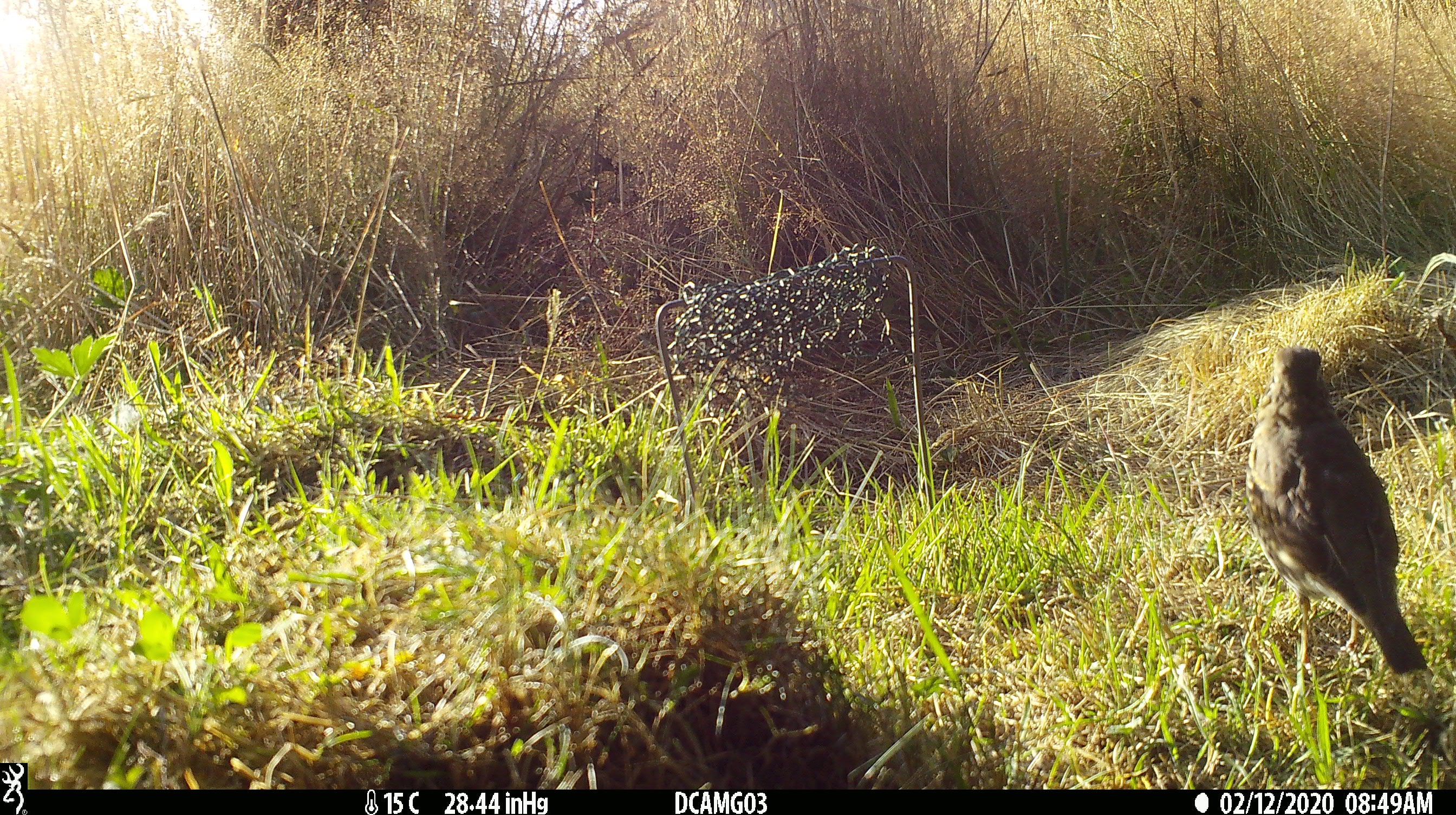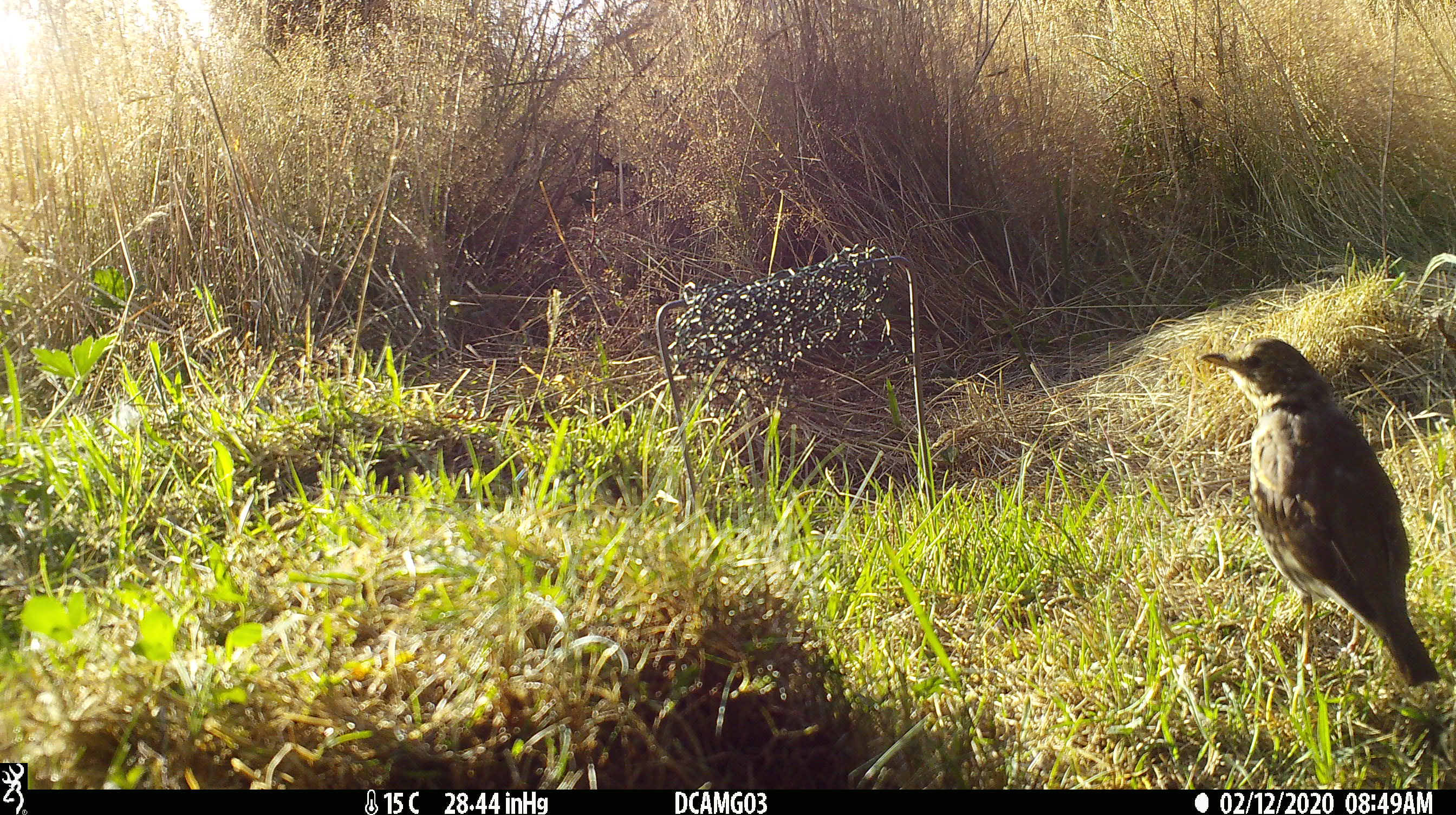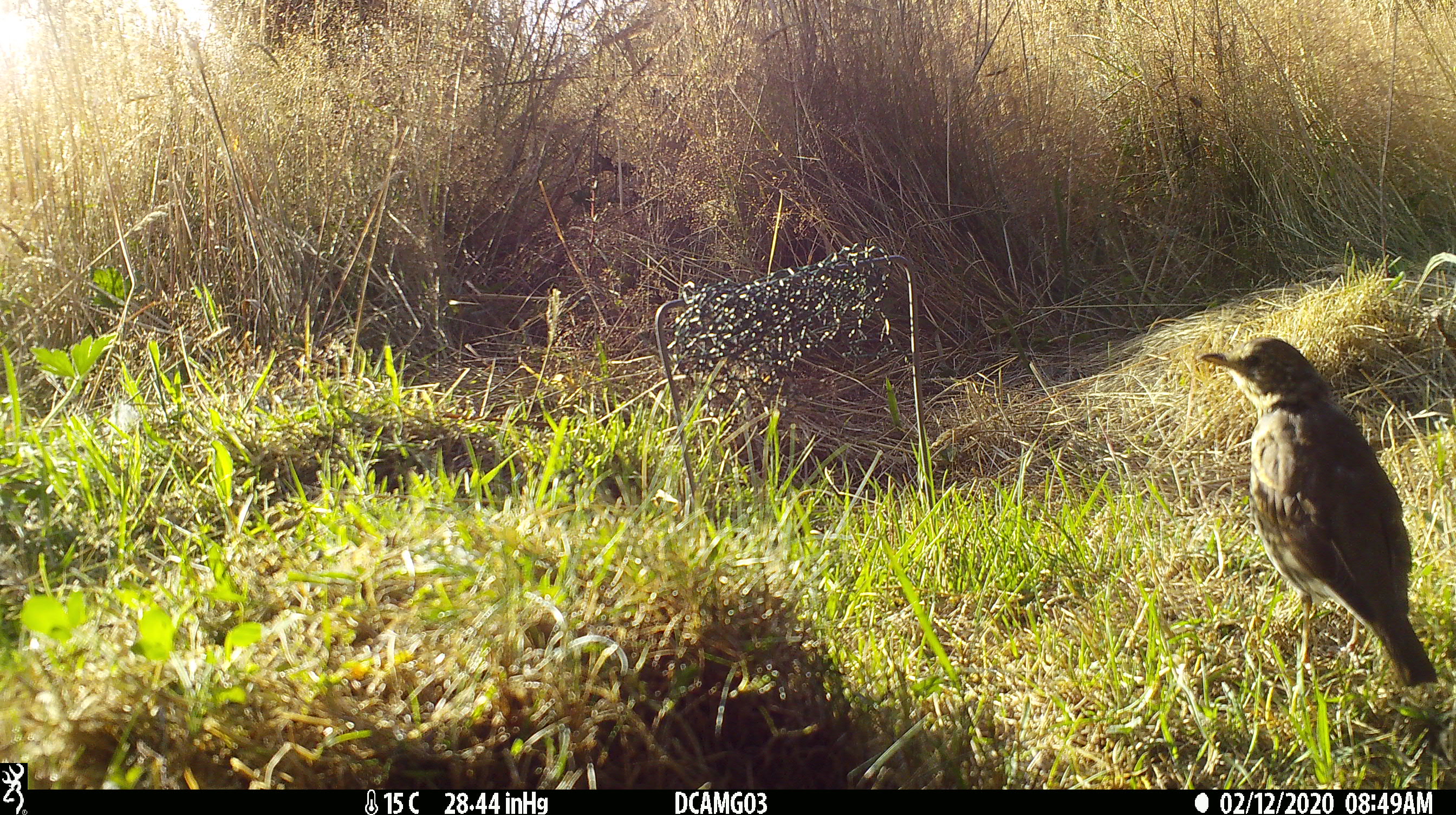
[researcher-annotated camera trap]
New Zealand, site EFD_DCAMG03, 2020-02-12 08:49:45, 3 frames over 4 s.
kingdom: Animalia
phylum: Chordata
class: Aves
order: Passeriformes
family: Turdidae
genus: Turdus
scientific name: Turdus philomelos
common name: song thrush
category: thrush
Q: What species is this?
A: Thrush (song thrush) (Turdus philomelos).